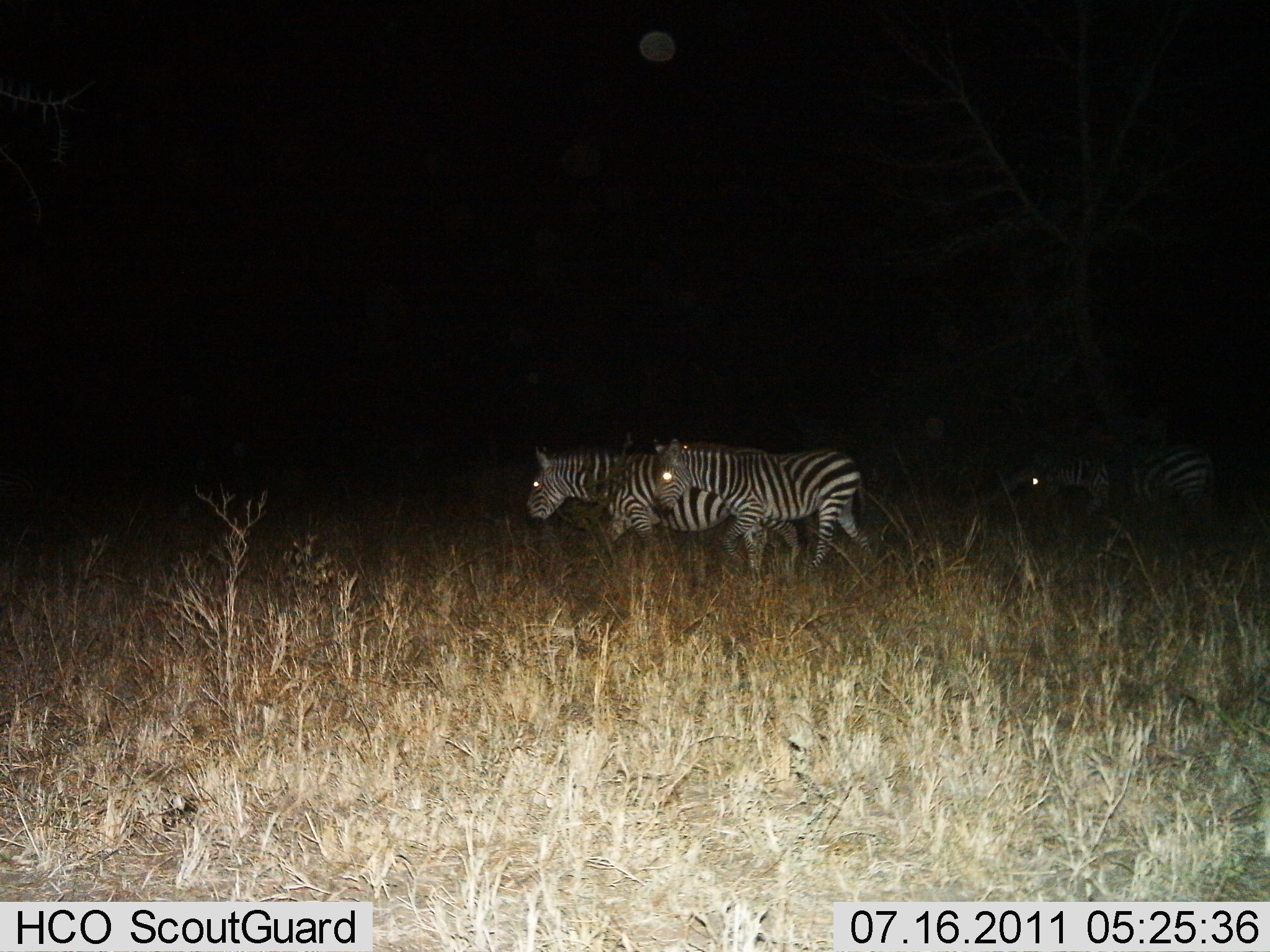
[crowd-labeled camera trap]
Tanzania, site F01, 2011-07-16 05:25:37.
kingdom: Animalia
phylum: Chordata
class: Mammalia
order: Perissodactyla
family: Equidae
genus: Equus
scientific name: Equus quagga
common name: plains zebra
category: zebra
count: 3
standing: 8%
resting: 0%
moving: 92%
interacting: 0%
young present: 0%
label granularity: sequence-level